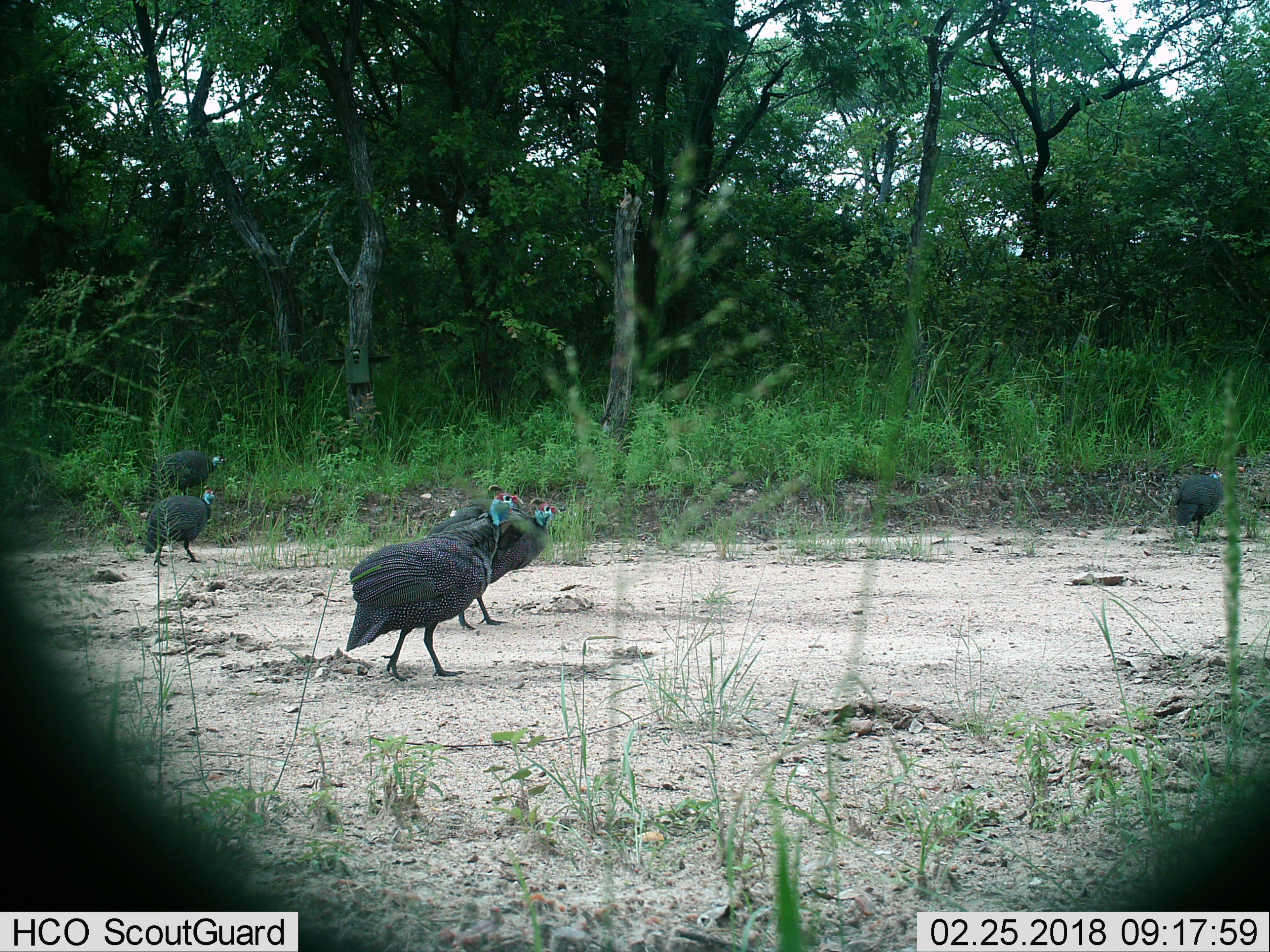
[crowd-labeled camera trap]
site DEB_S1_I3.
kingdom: Animalia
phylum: Chordata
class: Aves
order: Galliformes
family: Numididae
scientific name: Numididae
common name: guineafowl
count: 5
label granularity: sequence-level